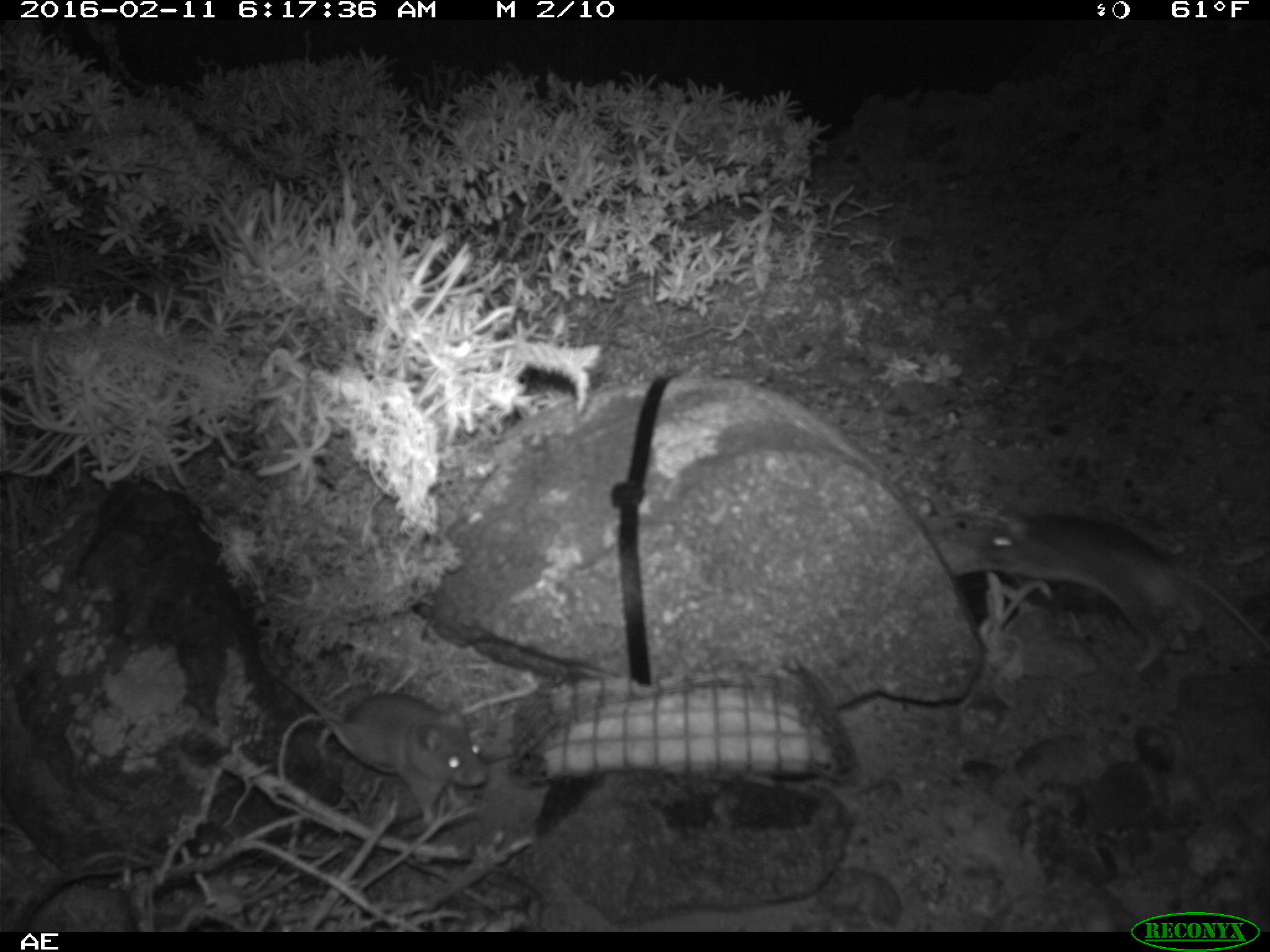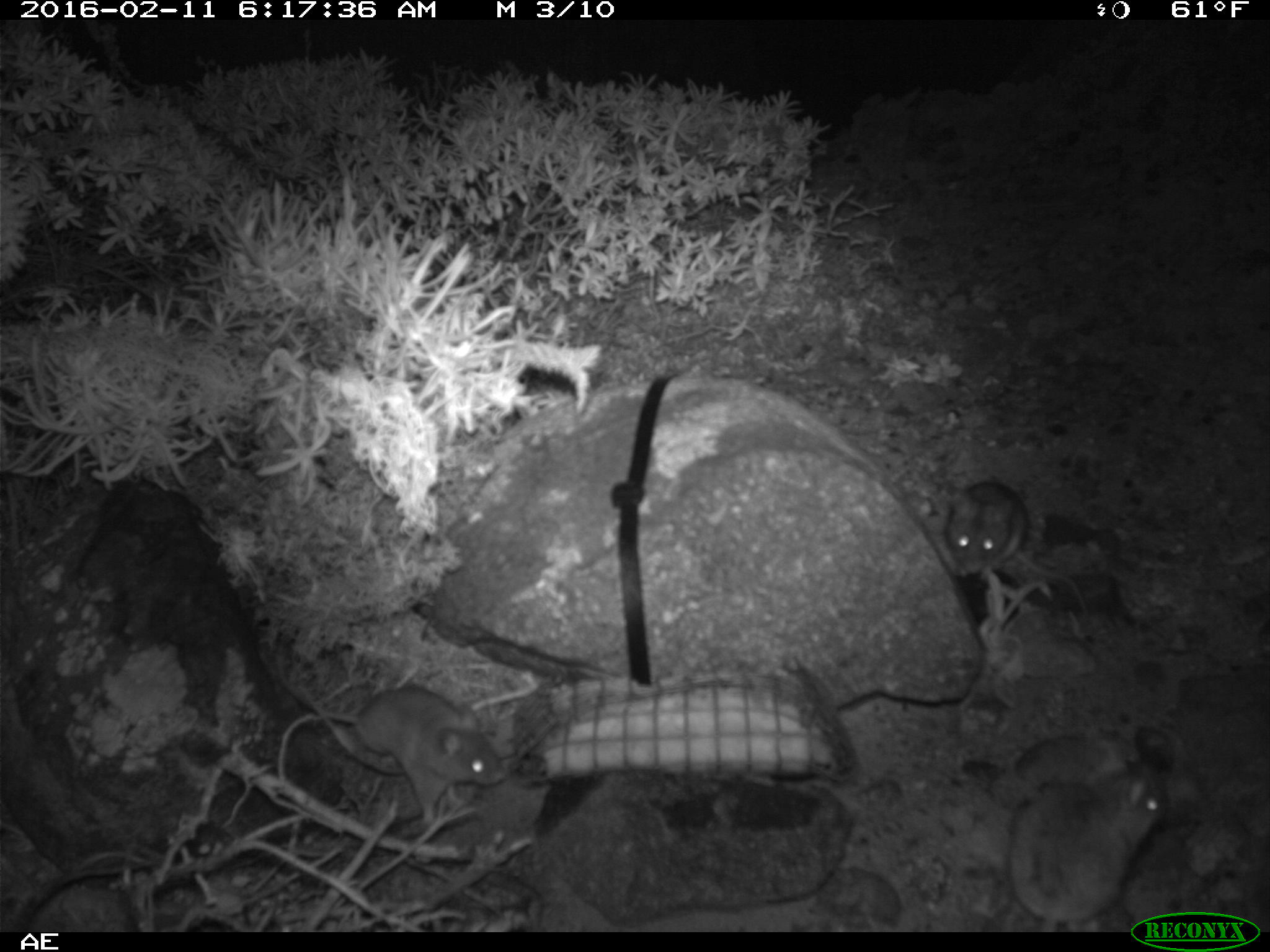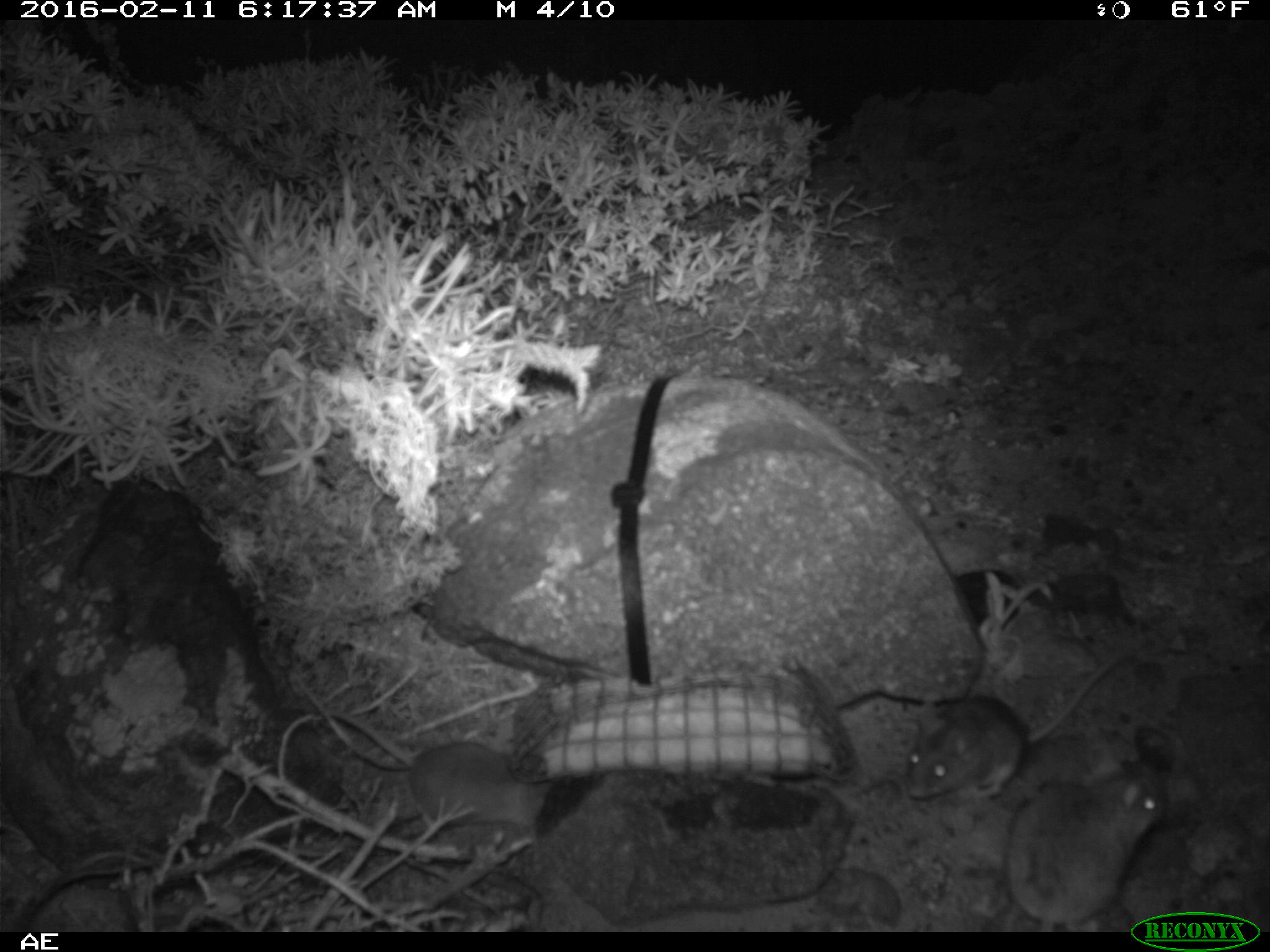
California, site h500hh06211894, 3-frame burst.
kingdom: Animalia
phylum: Chordata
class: Mammalia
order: Rodentia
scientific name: Rodentia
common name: rodent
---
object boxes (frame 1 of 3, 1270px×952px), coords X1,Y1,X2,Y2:
rodent: 981,507,1269,677; 262,659,486,831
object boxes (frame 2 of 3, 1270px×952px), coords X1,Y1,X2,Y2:
rodent: 283,684,503,830; 1006,743,1170,933; 941,478,1088,618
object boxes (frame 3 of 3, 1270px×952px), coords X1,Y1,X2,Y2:
rodent: 296,701,552,831; 904,650,1122,799; 1000,749,1166,932